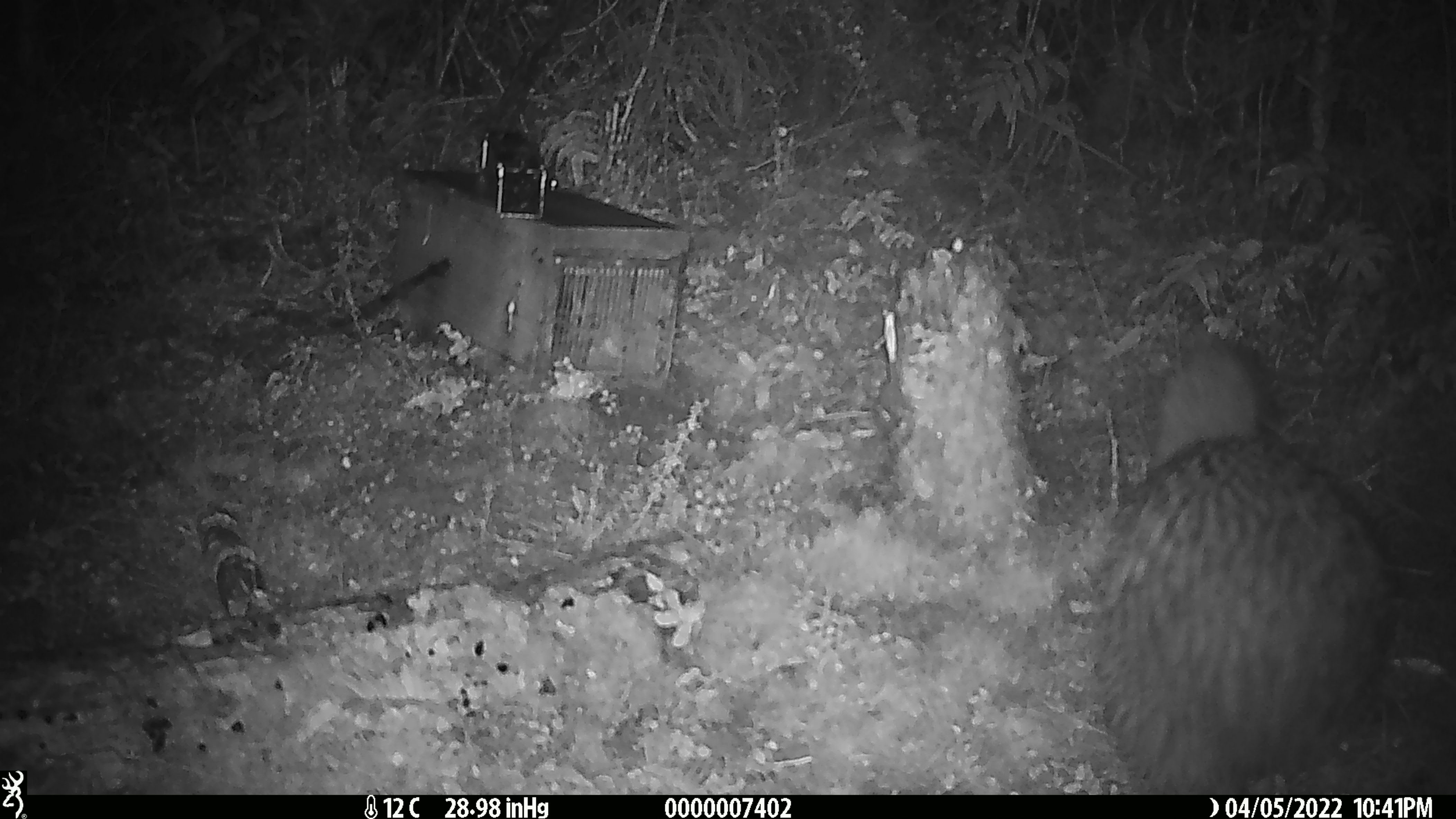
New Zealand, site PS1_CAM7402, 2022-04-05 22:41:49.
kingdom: Animalia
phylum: Chordata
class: Aves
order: Apterygiformes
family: Apterygidae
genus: Apteryx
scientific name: Apteryx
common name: kiwi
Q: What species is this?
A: Kiwi (Apteryx).